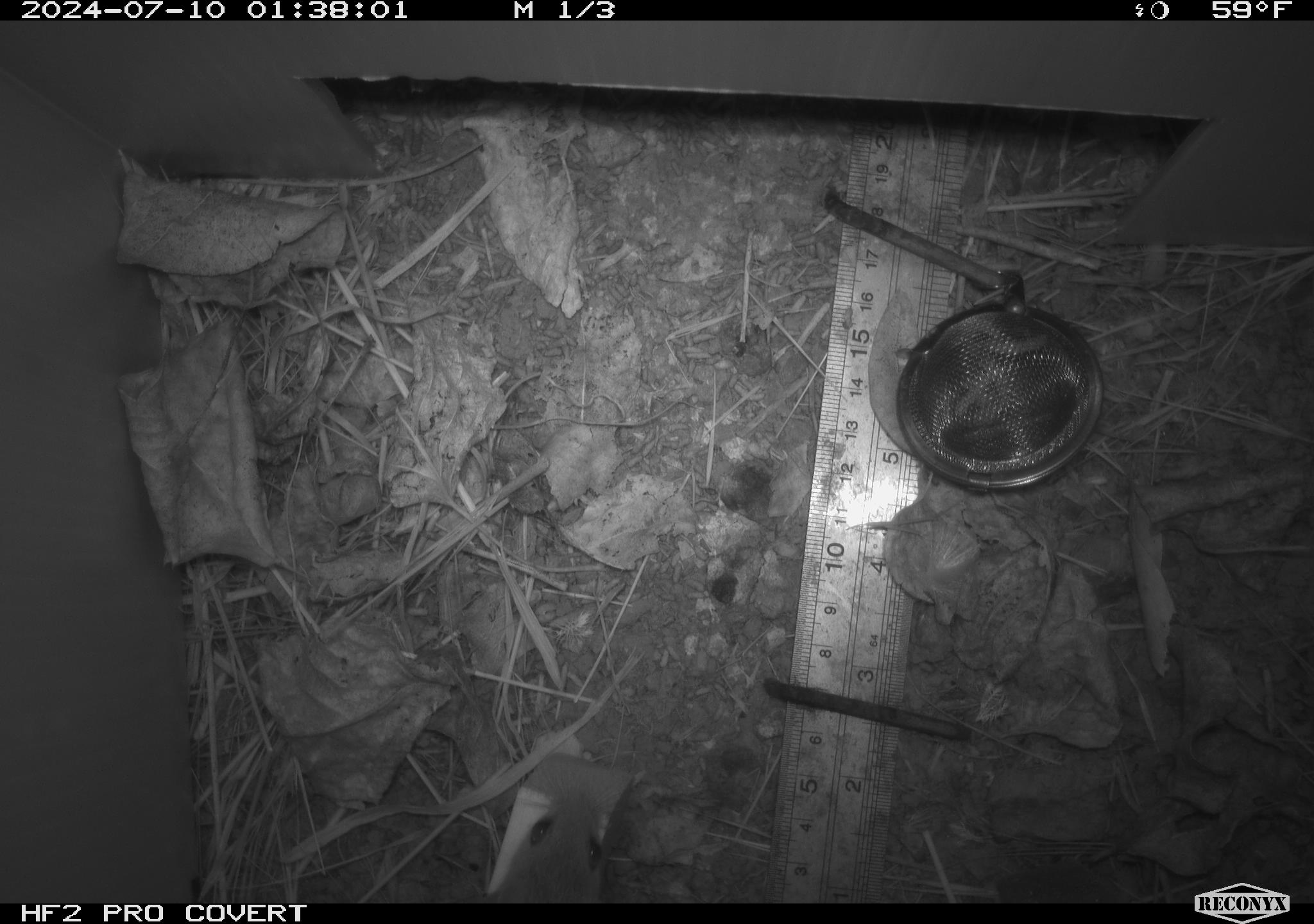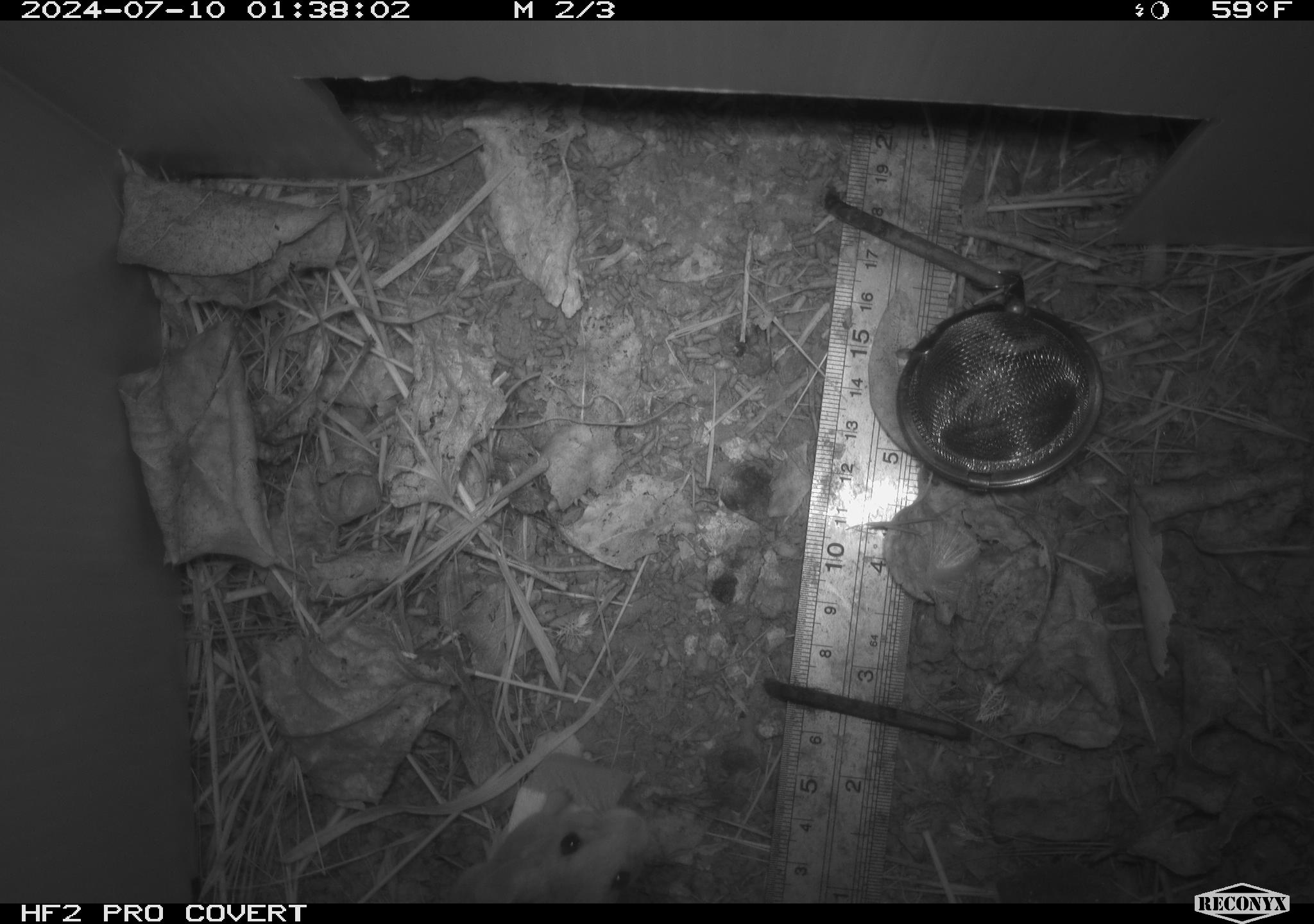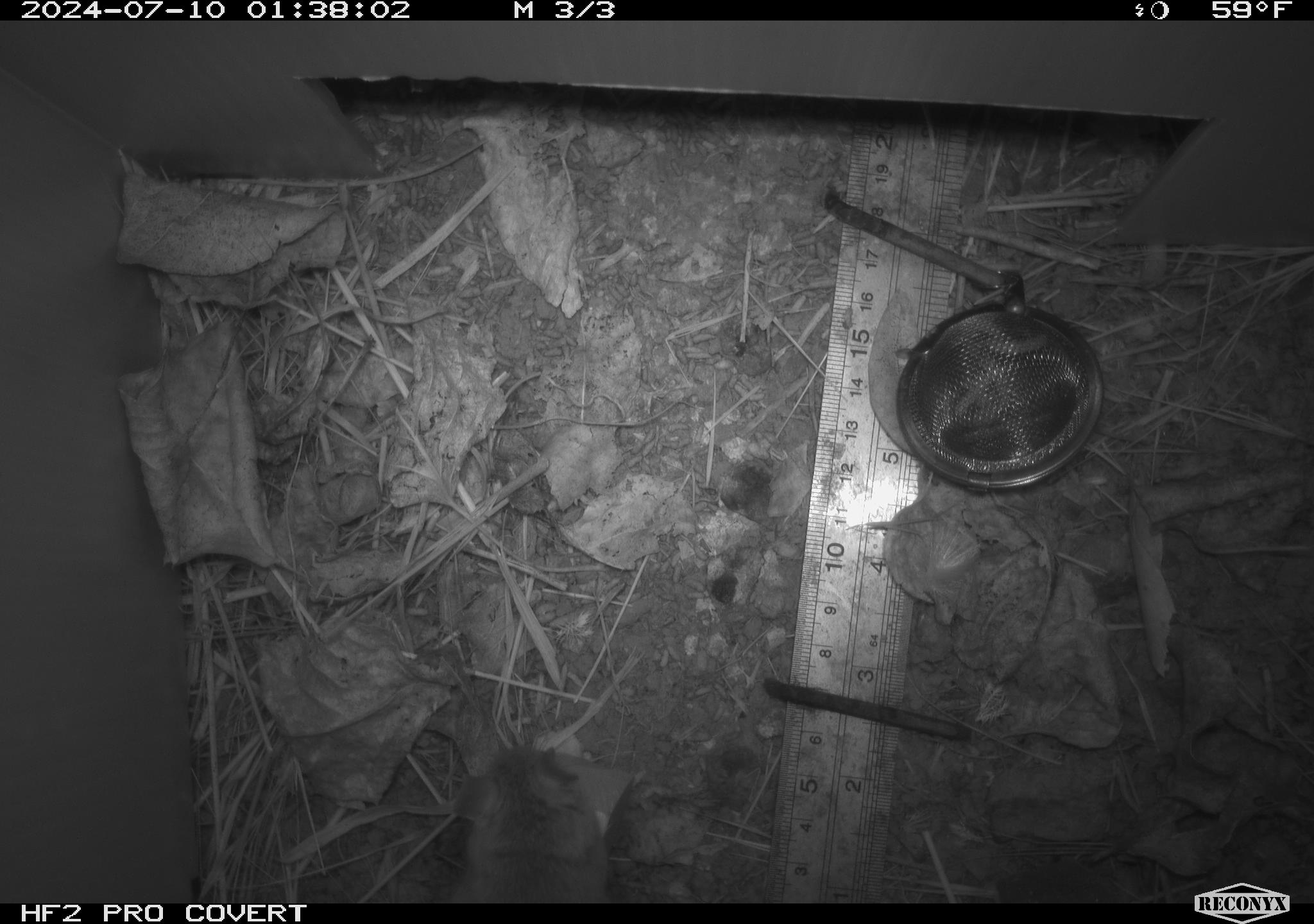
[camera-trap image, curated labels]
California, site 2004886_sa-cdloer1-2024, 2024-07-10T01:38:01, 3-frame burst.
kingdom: Animalia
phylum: Chordata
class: Mammalia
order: Rodentia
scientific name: Rodentia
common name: mouse species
Mouse species (Rodentia).